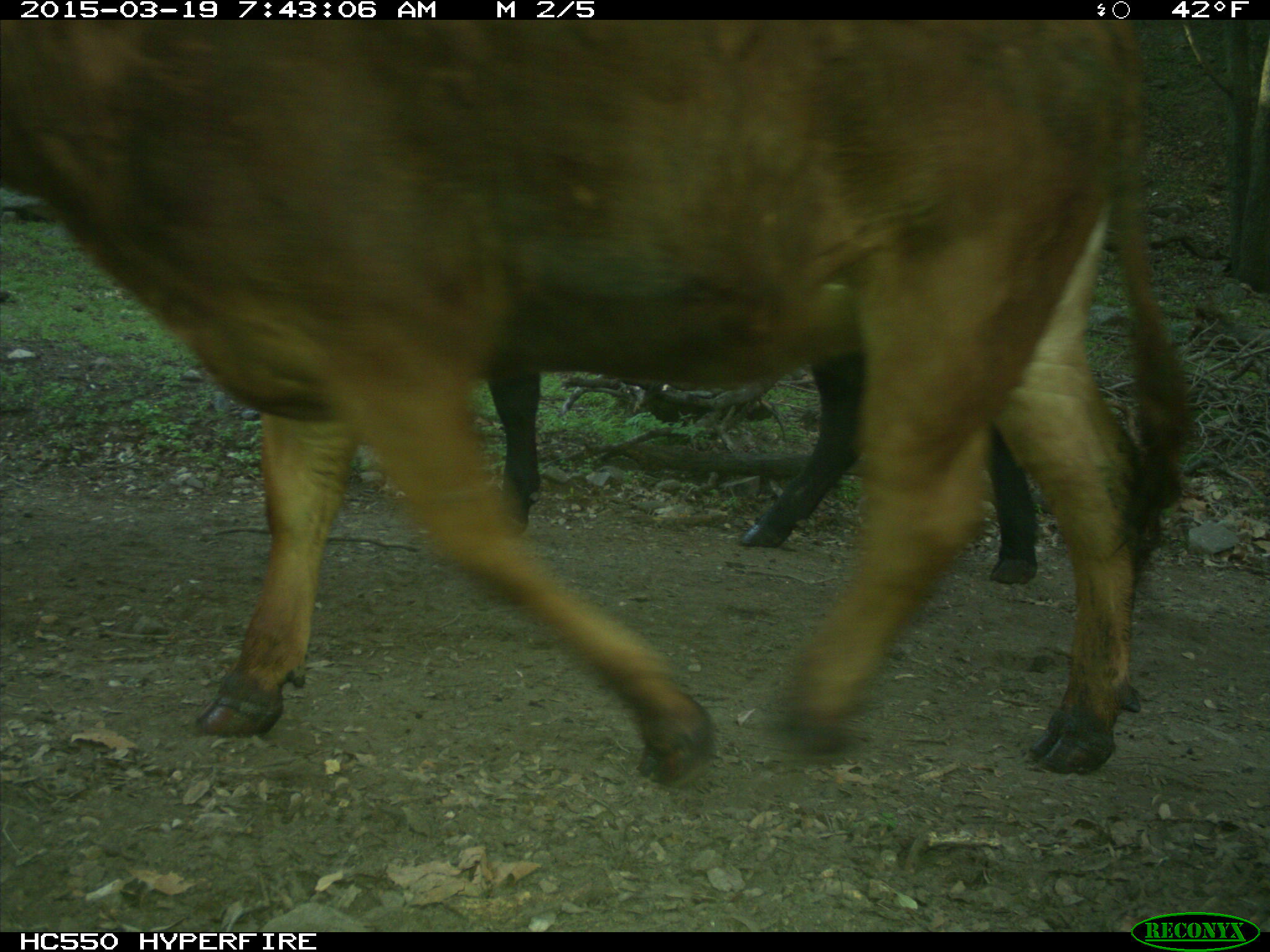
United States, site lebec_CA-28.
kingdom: Animalia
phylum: Chordata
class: Mammalia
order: Artiodactyla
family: Bovidae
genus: Bos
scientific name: Bos taurus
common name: domestic cow